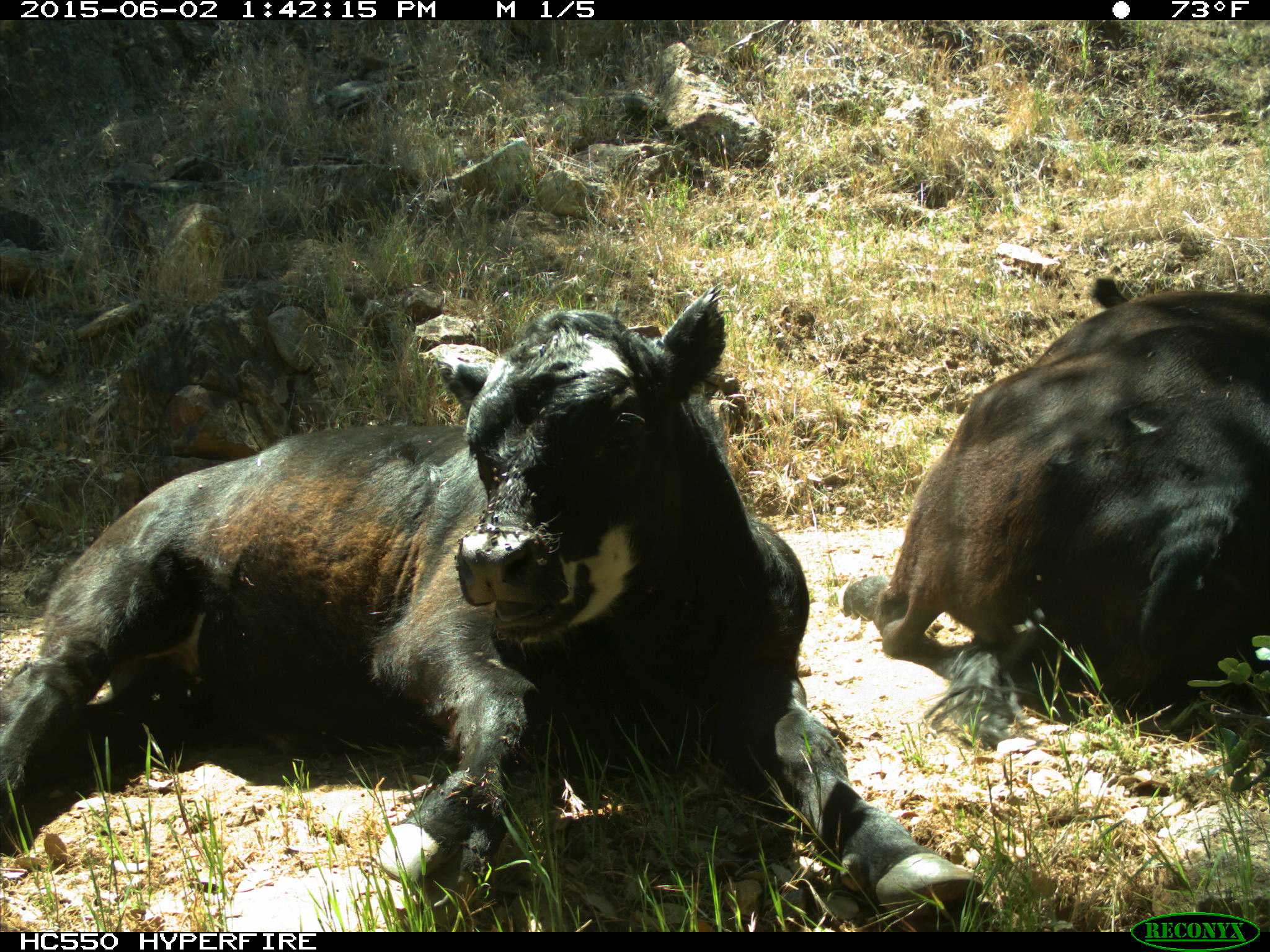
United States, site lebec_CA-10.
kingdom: Animalia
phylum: Chordata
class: Mammalia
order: Artiodactyla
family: Bovidae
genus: Bos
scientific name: Bos taurus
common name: domestic cow